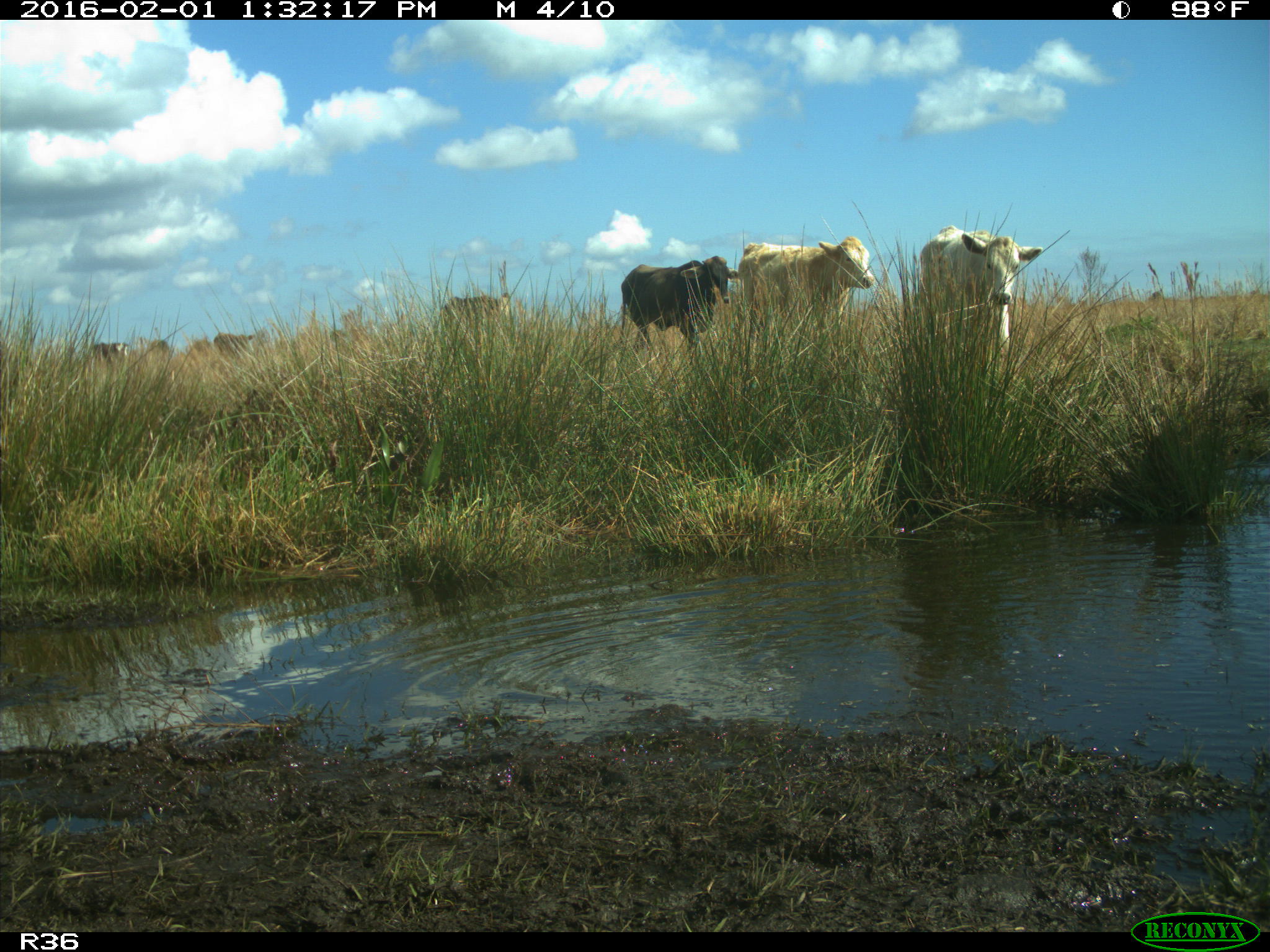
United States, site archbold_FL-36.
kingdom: Animalia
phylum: Chordata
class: Mammalia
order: Artiodactyla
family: Bovidae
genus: Bos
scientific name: Bos taurus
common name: domestic cow